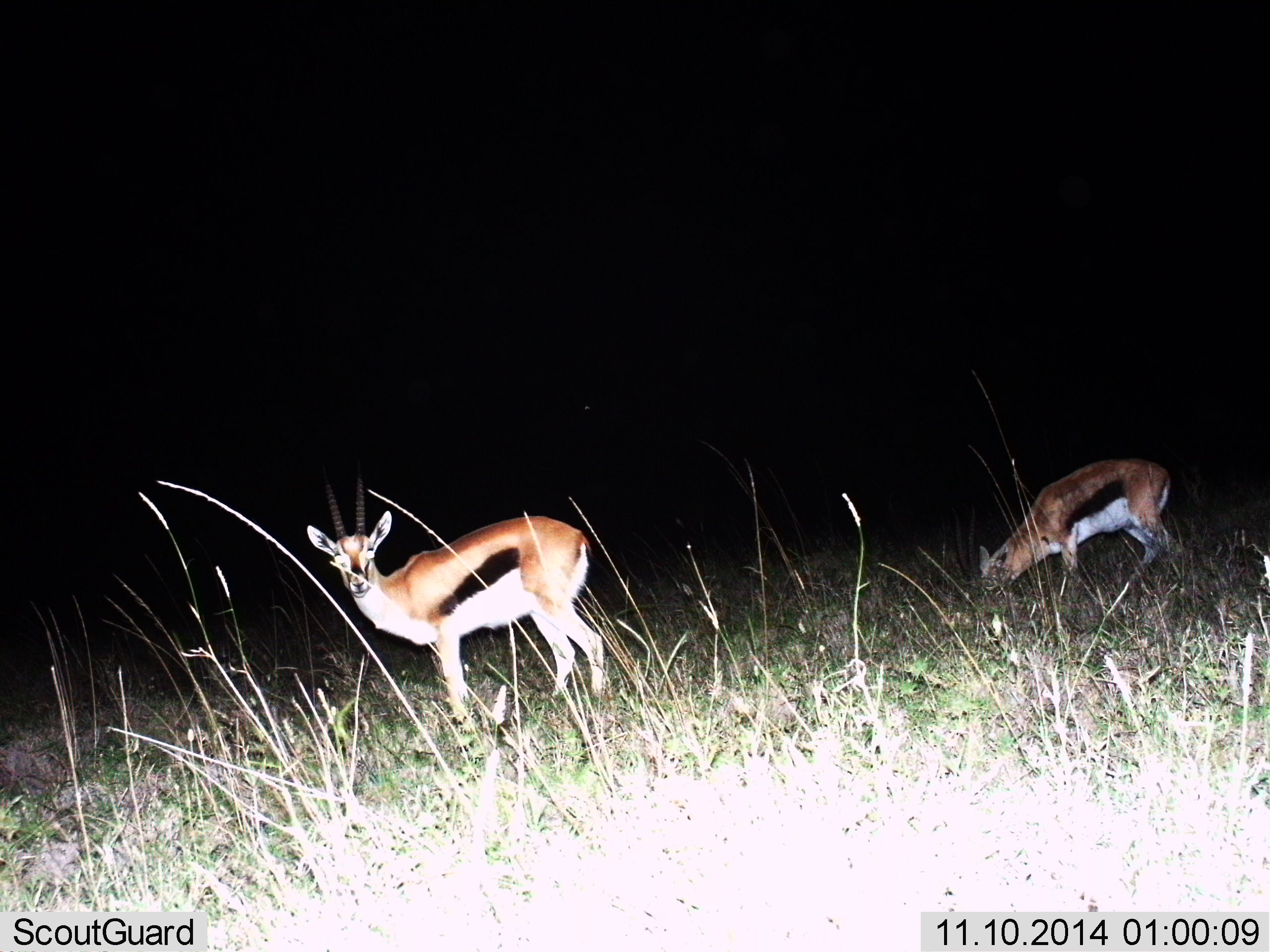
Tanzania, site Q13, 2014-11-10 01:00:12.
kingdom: Animalia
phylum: Chordata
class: Mammalia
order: Artiodactyla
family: Bovidae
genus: Eudorcas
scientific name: Eudorcas thomsonii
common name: thomson's gazelle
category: gazellethomsons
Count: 2.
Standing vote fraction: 70%.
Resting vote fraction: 0%.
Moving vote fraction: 10%.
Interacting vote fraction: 0%.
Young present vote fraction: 0%.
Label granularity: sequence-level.